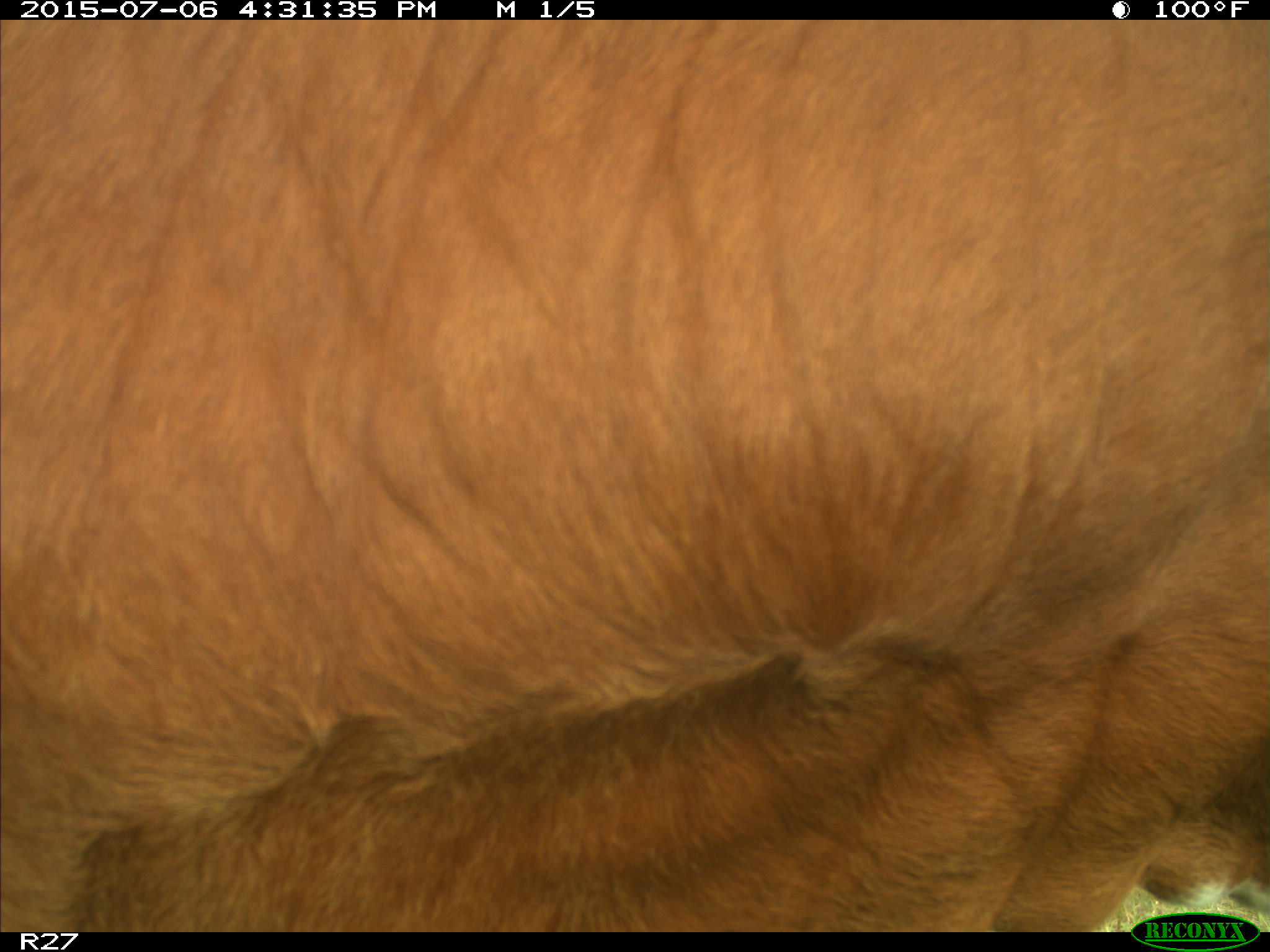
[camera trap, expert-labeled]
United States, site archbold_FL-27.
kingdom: Animalia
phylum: Chordata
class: Mammalia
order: Artiodactyla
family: Bovidae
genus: Bos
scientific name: Bos taurus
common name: domestic cow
Bos taurus (domestic cow).